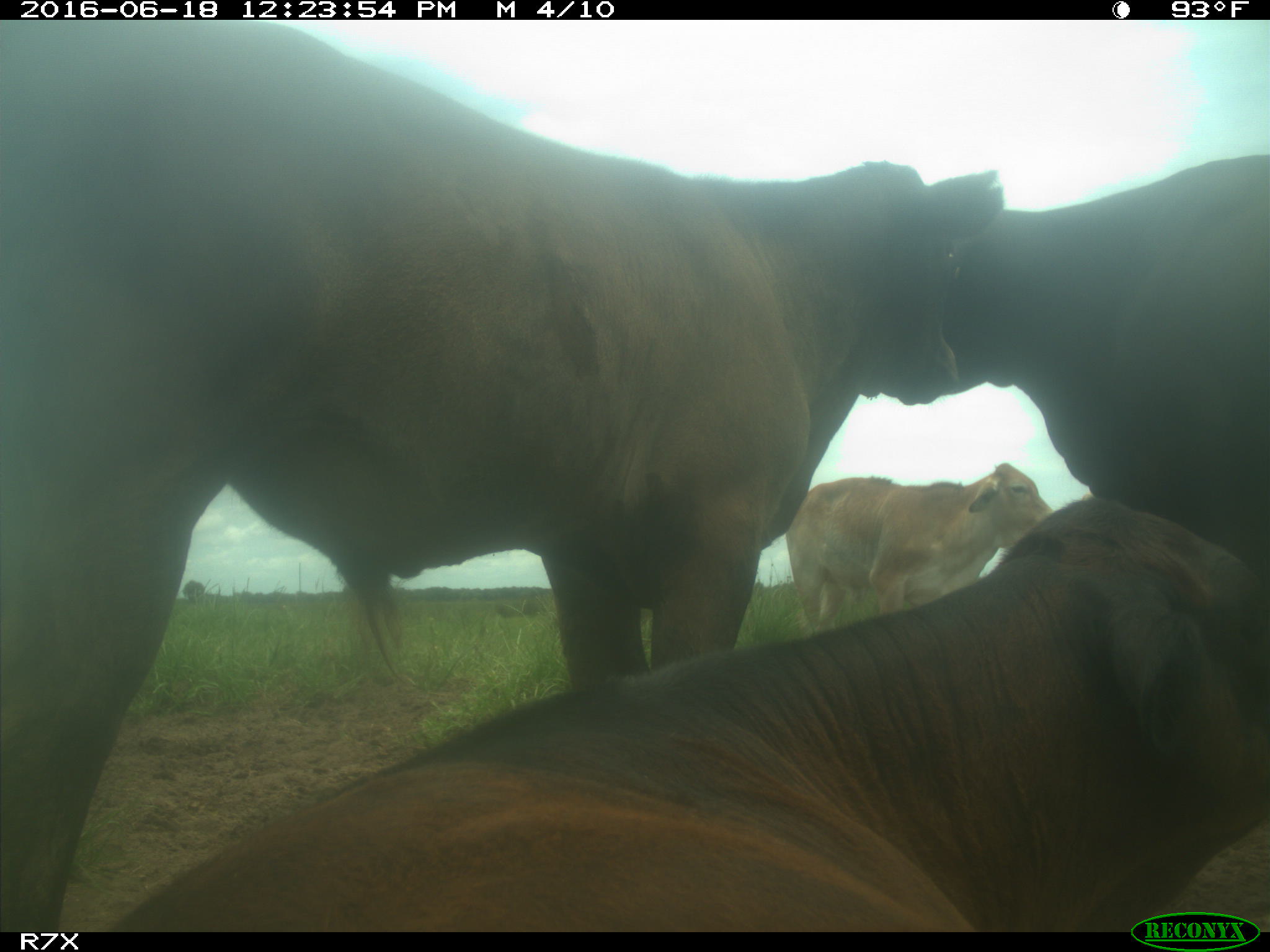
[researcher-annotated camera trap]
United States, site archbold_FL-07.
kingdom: Animalia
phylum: Chordata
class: Mammalia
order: Artiodactyla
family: Bovidae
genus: Bos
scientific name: Bos taurus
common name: domestic cow